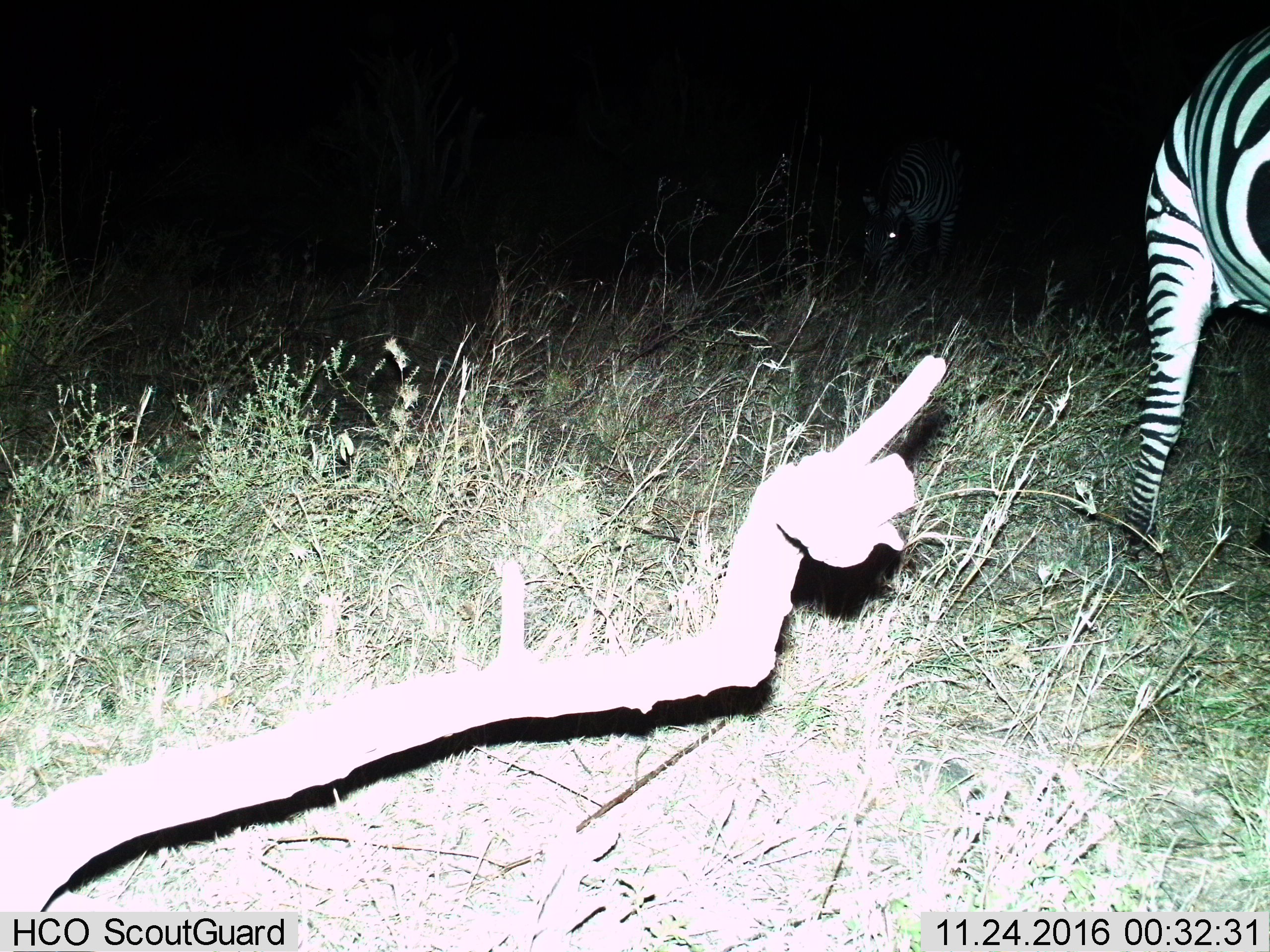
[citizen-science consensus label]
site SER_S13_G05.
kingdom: Animalia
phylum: Chordata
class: Mammalia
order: Perissodactyla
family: Equidae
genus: Equus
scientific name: Equus quagga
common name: plains zebra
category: zebraplains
Zebraplains (plains zebra) (Equus quagga), count 2. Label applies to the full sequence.